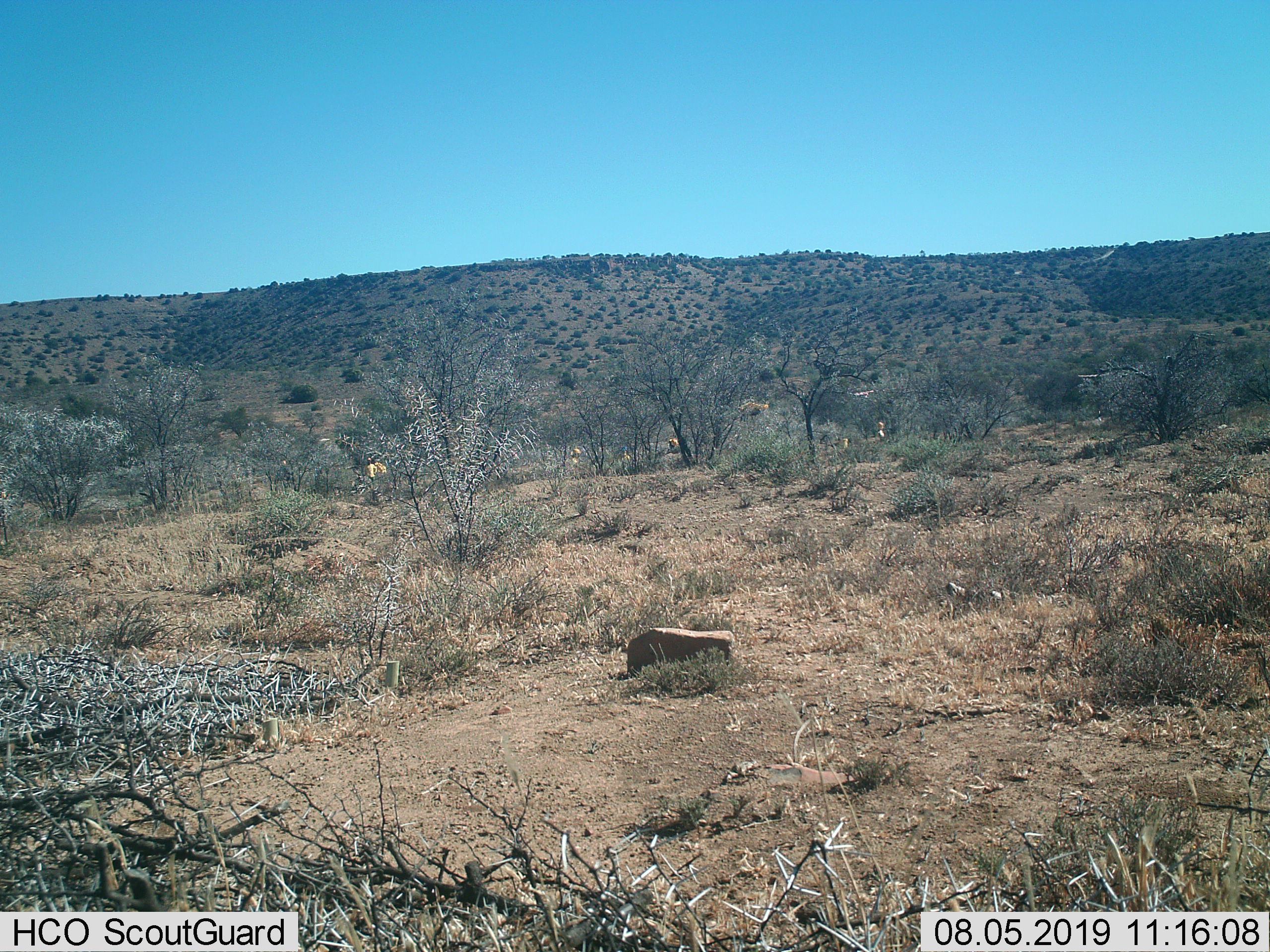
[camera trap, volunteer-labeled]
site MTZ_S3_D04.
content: unidentified animal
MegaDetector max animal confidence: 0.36